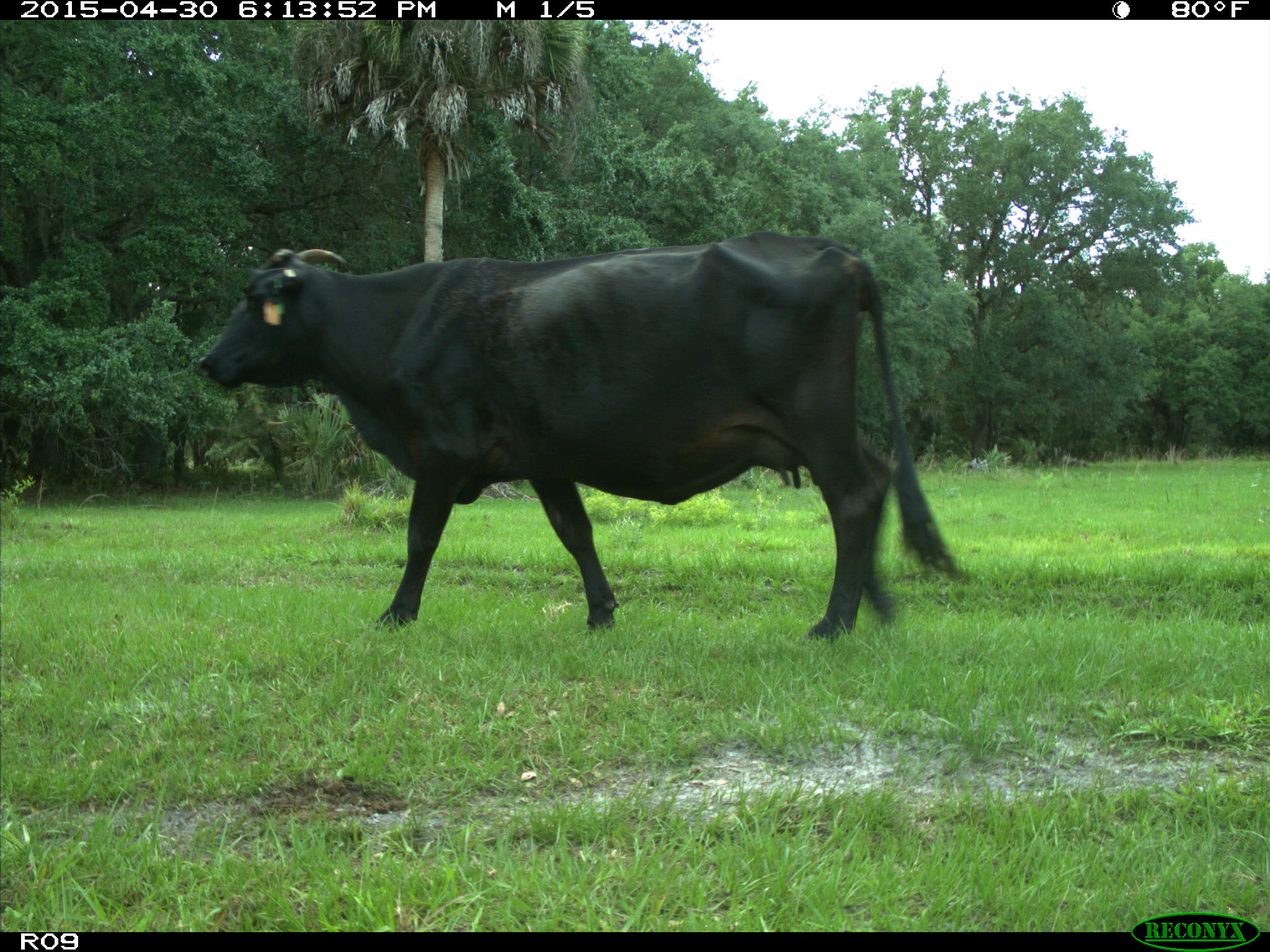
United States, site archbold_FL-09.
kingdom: Animalia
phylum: Chordata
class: Mammalia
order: Artiodactyla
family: Bovidae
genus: Bos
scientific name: Bos taurus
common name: domestic cow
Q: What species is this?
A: Bos taurus (domestic cow).